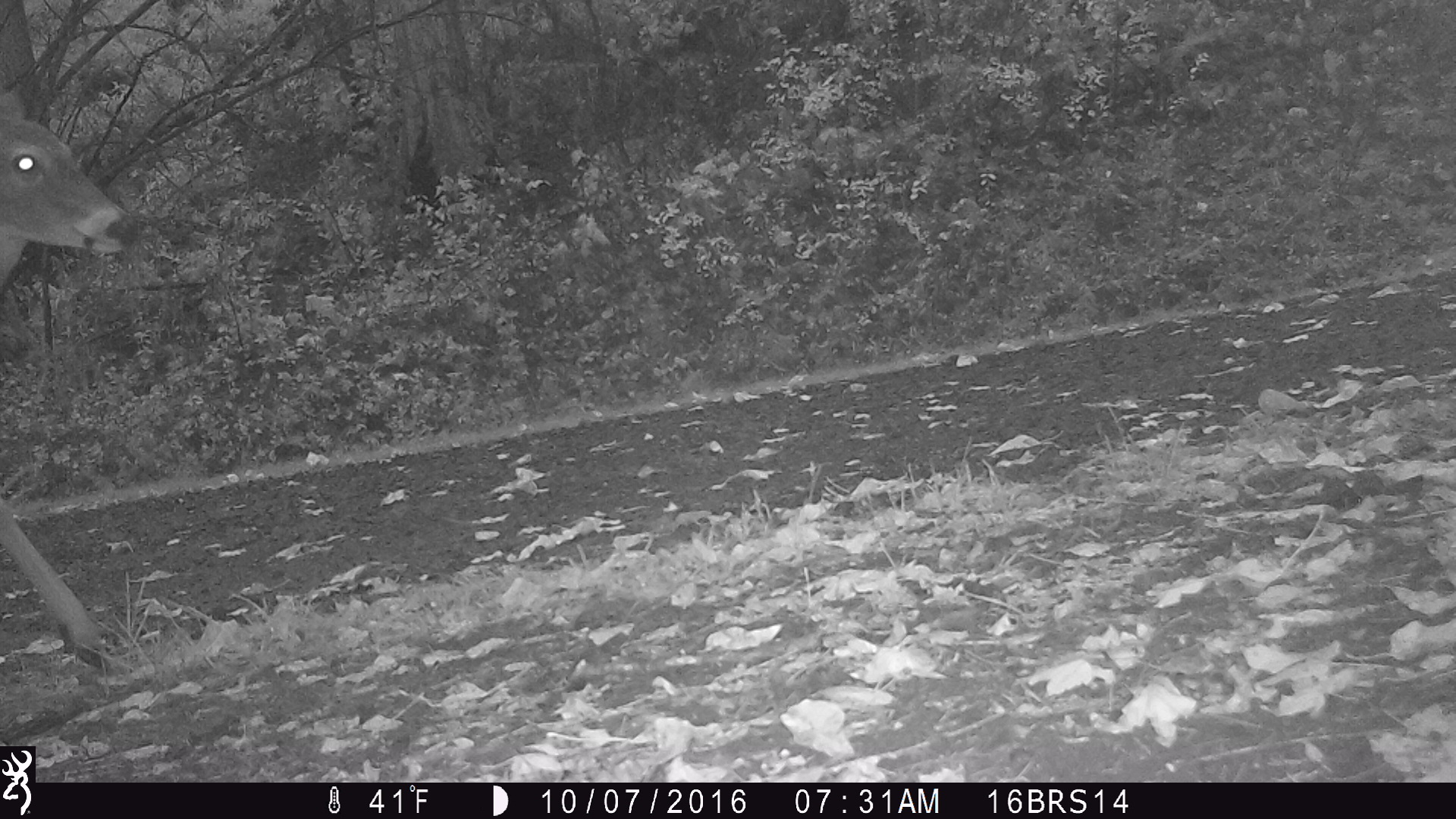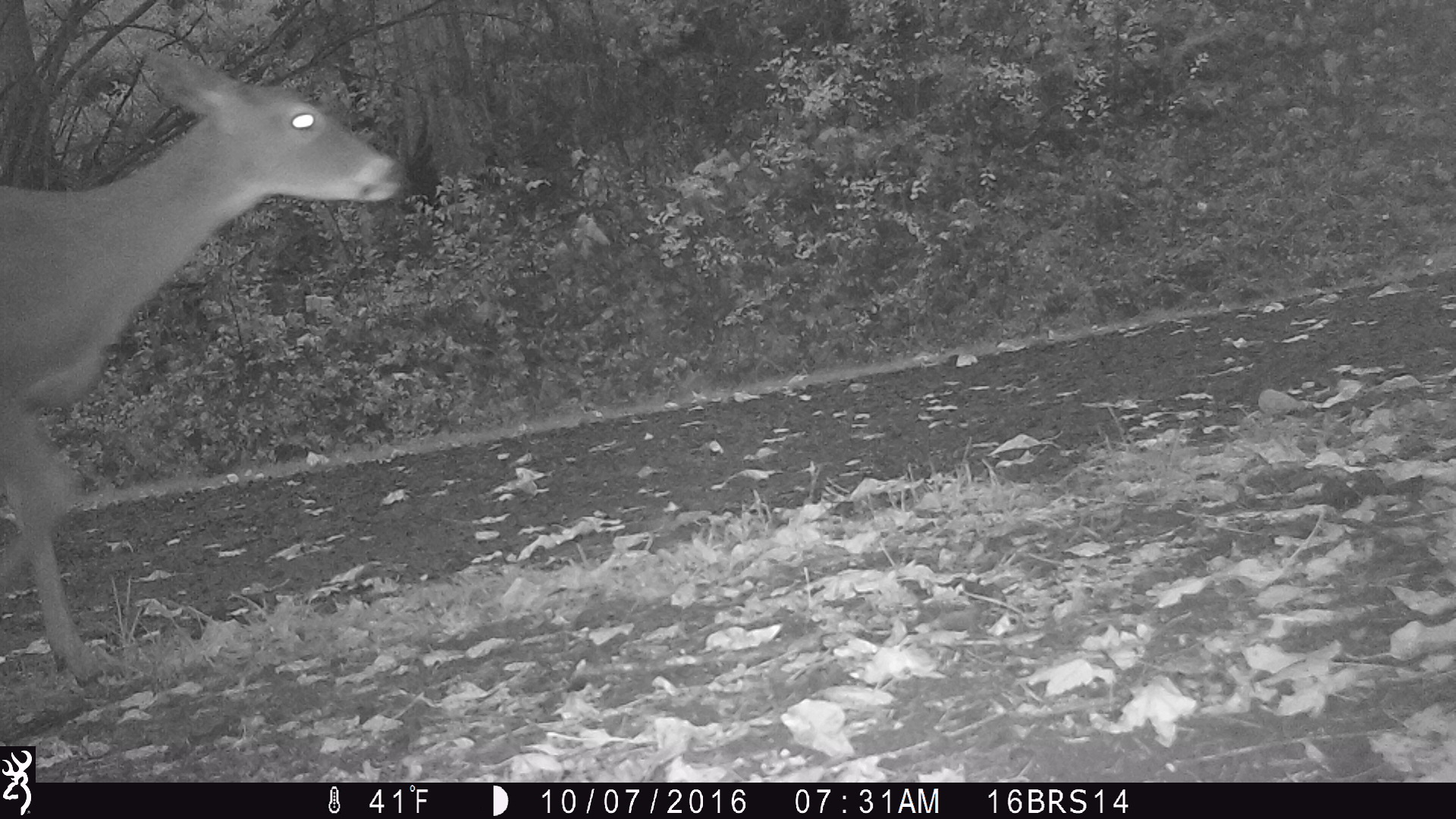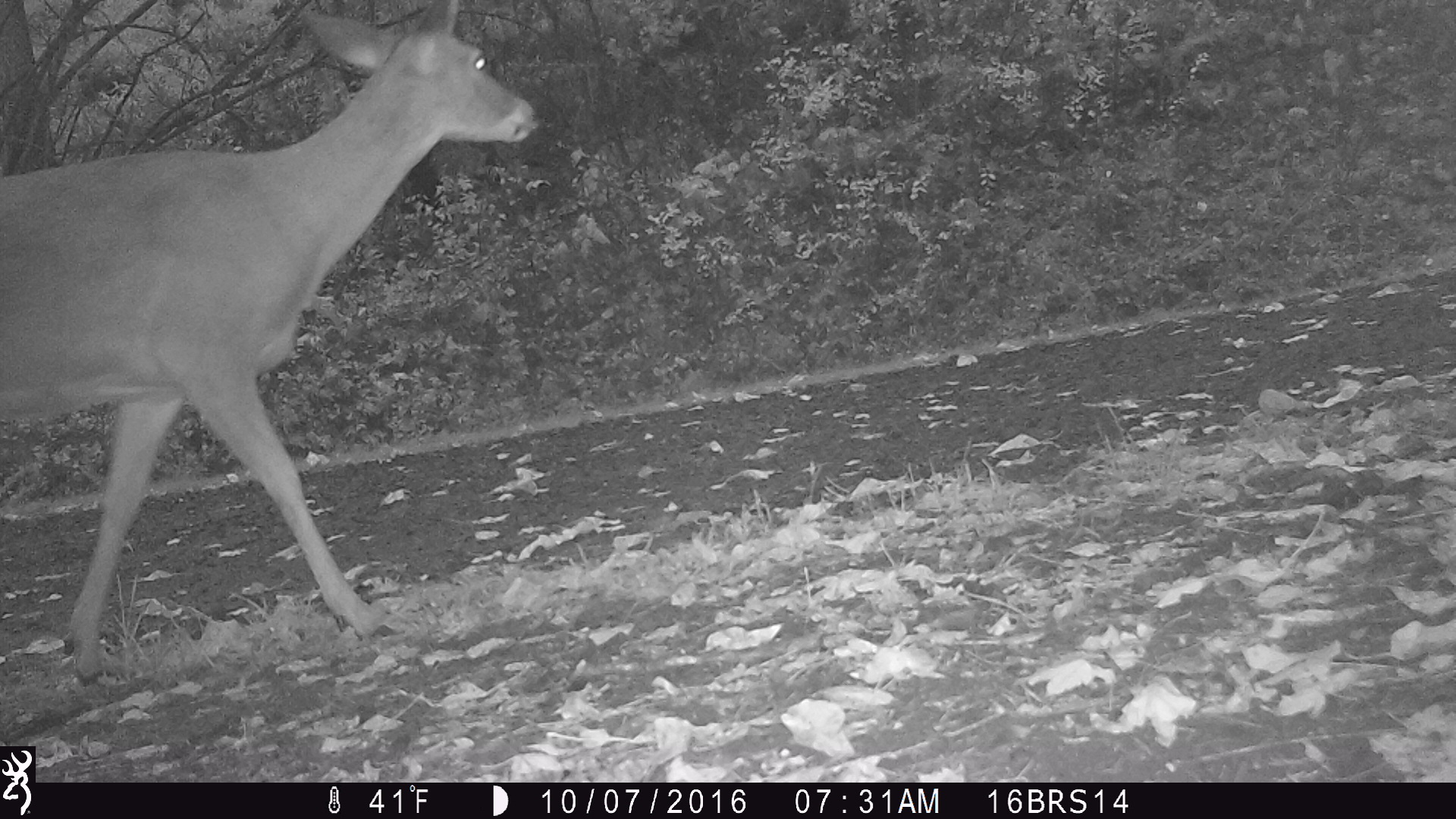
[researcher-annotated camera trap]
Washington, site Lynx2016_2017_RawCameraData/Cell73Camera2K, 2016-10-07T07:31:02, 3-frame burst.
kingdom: Animalia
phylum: Chordata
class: Mammalia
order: Artiodactyla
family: Cervidae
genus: Odocoileus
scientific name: Odocoileus virginianus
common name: white-tailed deer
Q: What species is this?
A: Odocoileus virginianus (white-tailed deer).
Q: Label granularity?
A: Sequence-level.